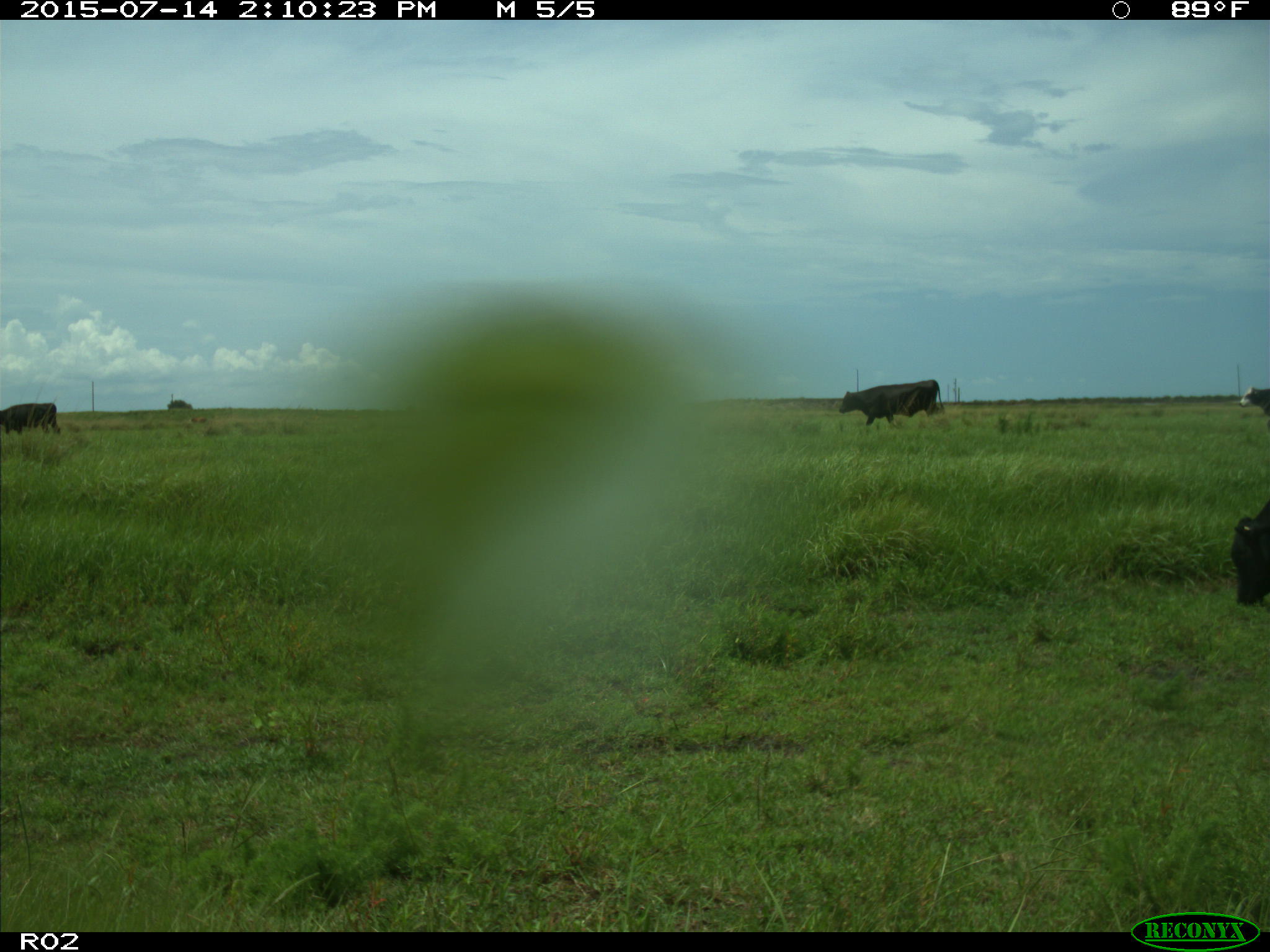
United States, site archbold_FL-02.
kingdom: Animalia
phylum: Chordata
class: Mammalia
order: Artiodactyla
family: Bovidae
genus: Bos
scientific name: Bos taurus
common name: domestic cow